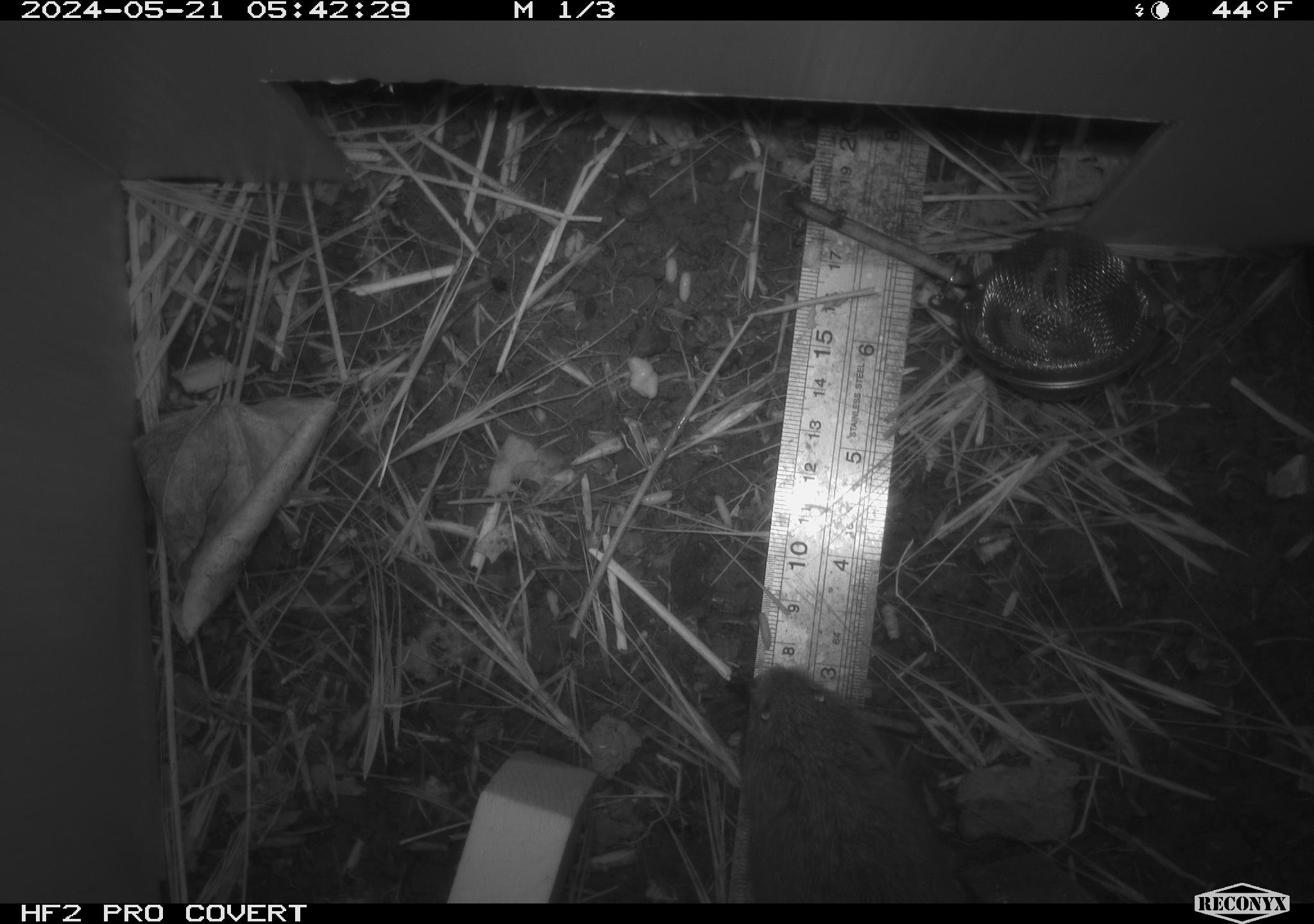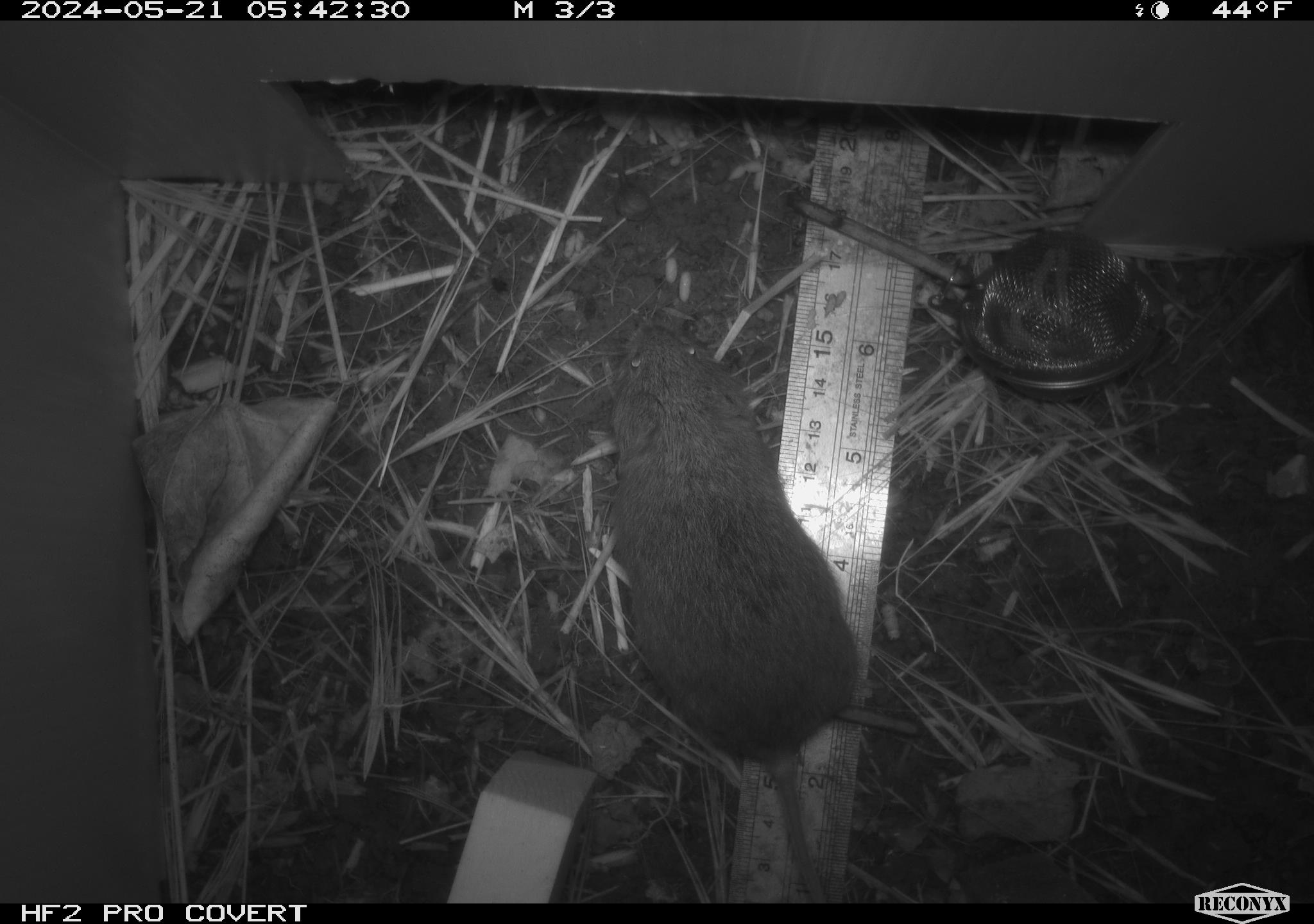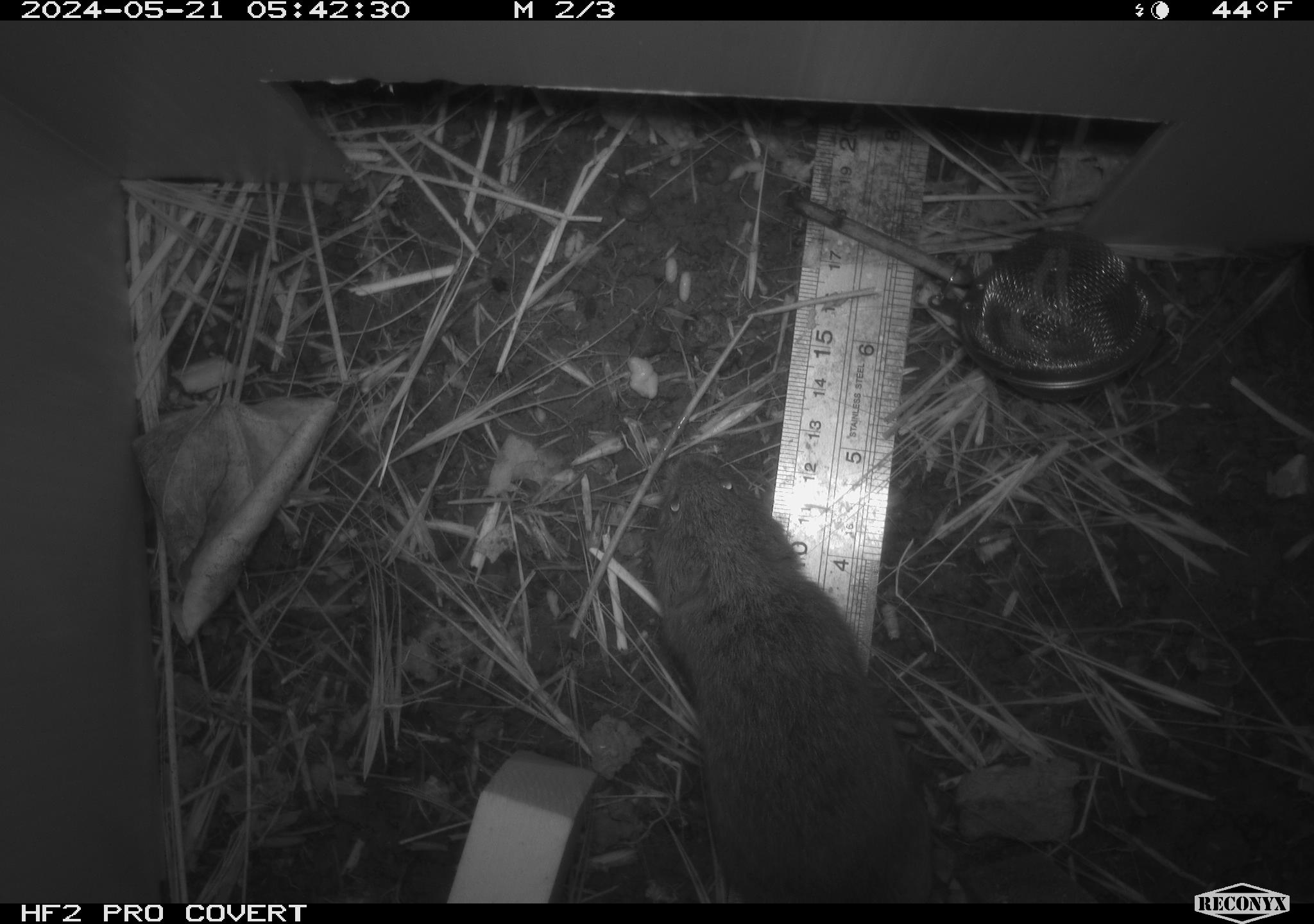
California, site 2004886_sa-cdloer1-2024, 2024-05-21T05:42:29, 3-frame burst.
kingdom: Animalia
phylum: Chordata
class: Mammalia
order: Rodentia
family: Cricetidae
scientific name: Arvicolinae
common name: voles, lemmings, and muskrats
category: arvicolinae subfamily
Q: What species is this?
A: Arvicolinae subfamily (voles, lemmings, and muskrats) (Arvicolinae).